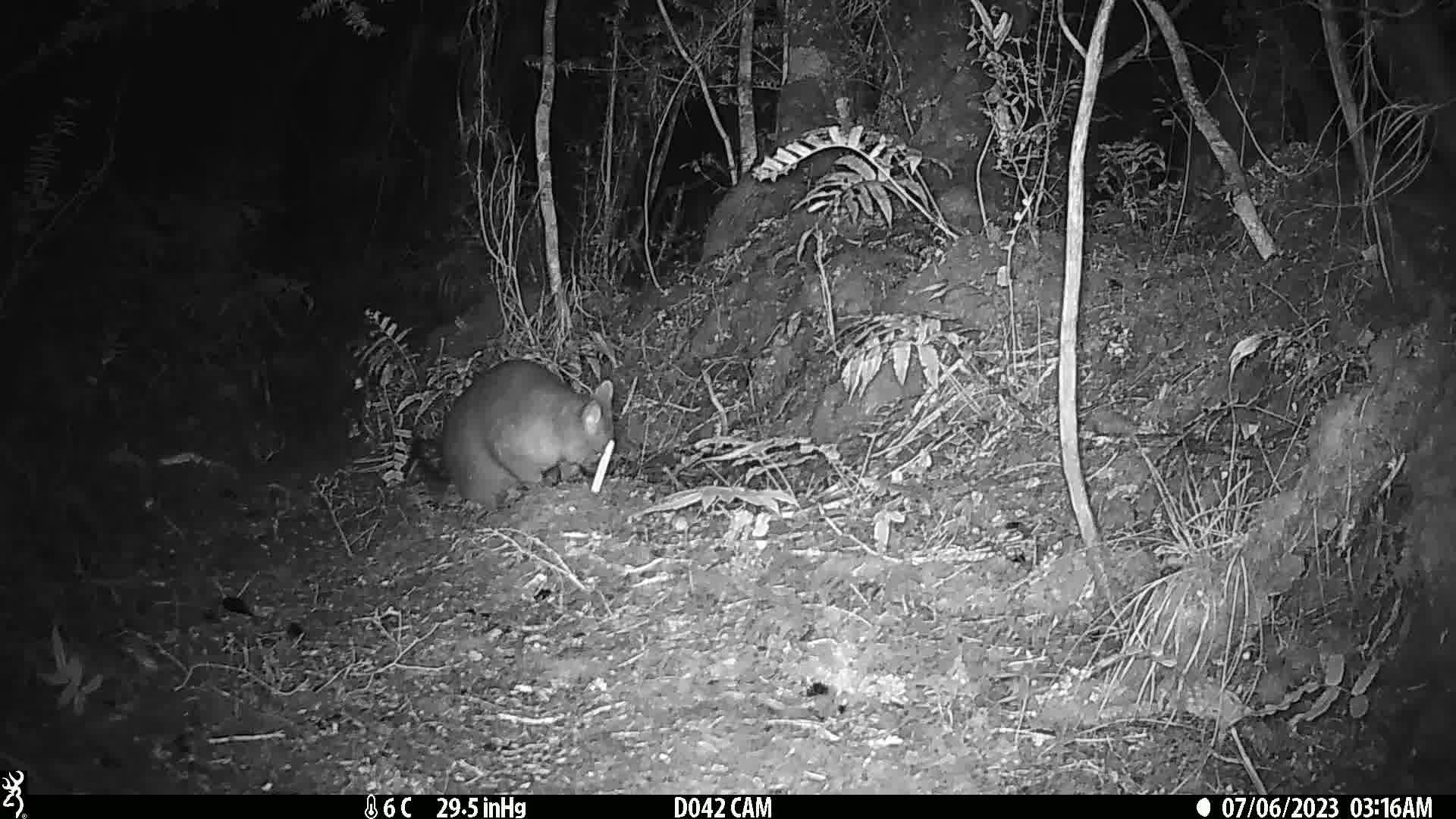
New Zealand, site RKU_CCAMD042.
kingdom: Animalia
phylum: Chordata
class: Mammalia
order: Diprotodontia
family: Phalangeridae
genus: Trichosurus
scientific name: Trichosurus vulpecula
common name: common brushtail possum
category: possum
Possum (common brushtail possum) (Trichosurus vulpecula).